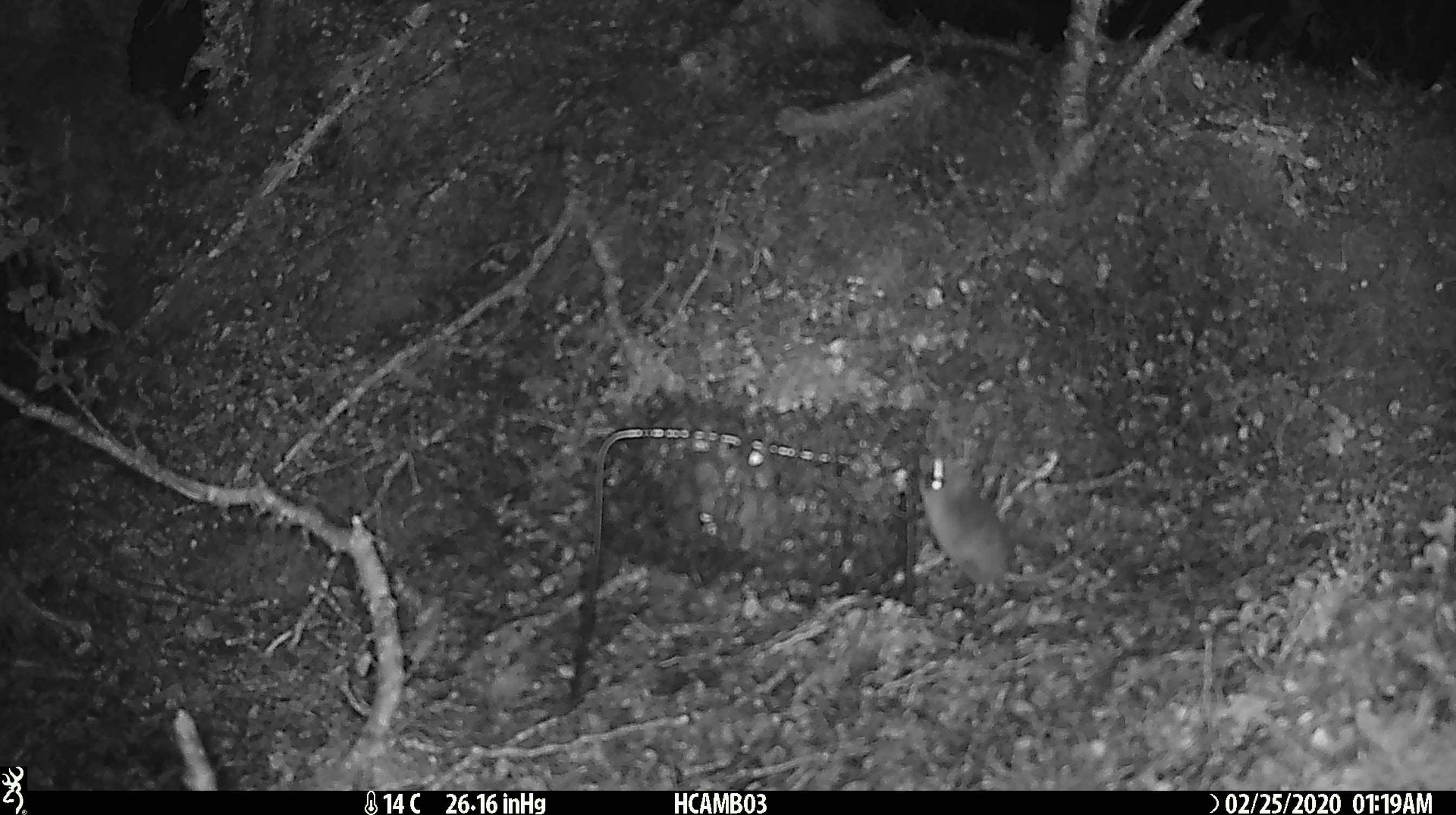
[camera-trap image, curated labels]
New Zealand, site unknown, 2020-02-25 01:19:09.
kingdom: Animalia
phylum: Chordata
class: Mammalia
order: Rodentia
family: Muridae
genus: Mus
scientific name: Mus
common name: mouse